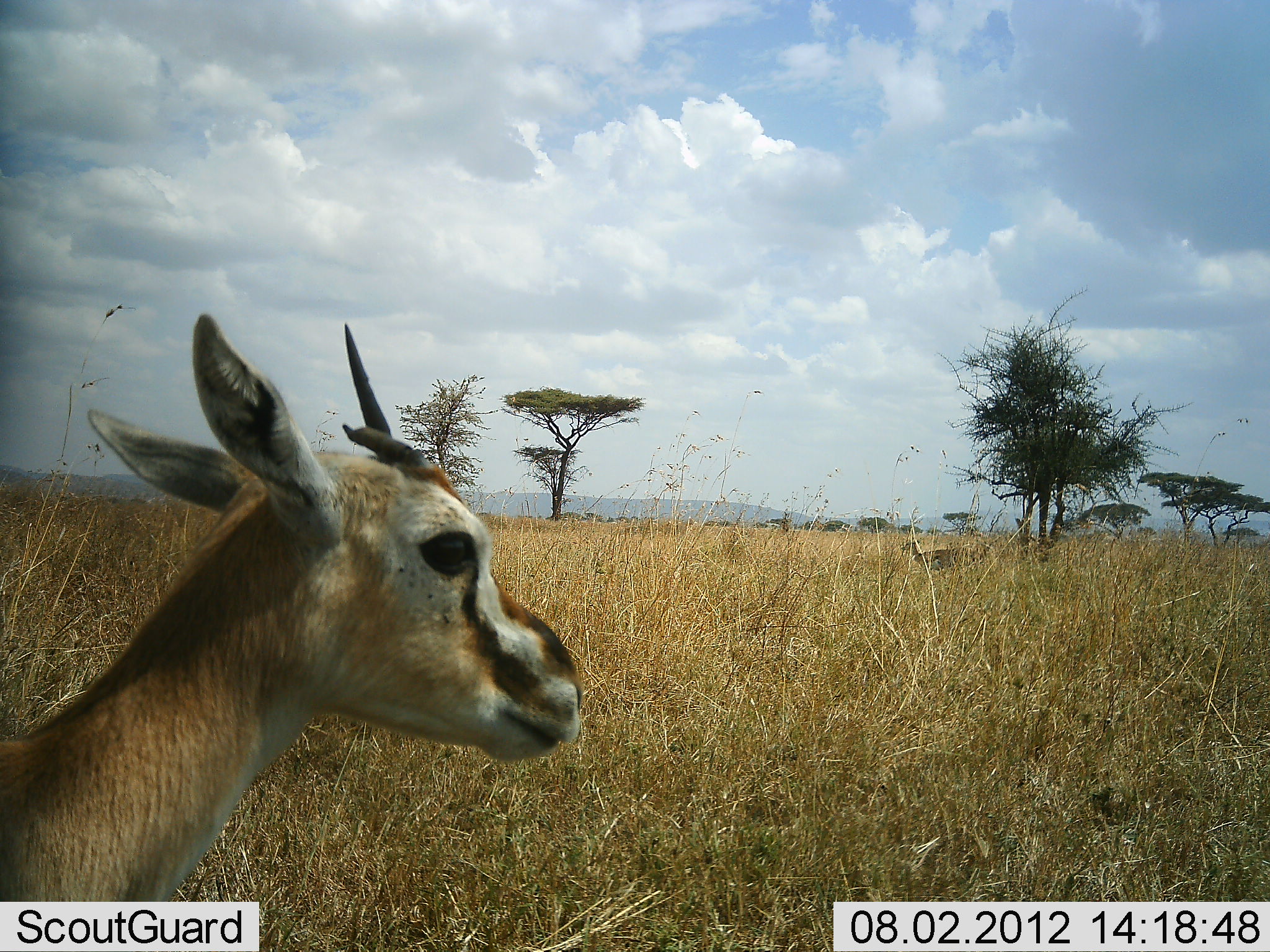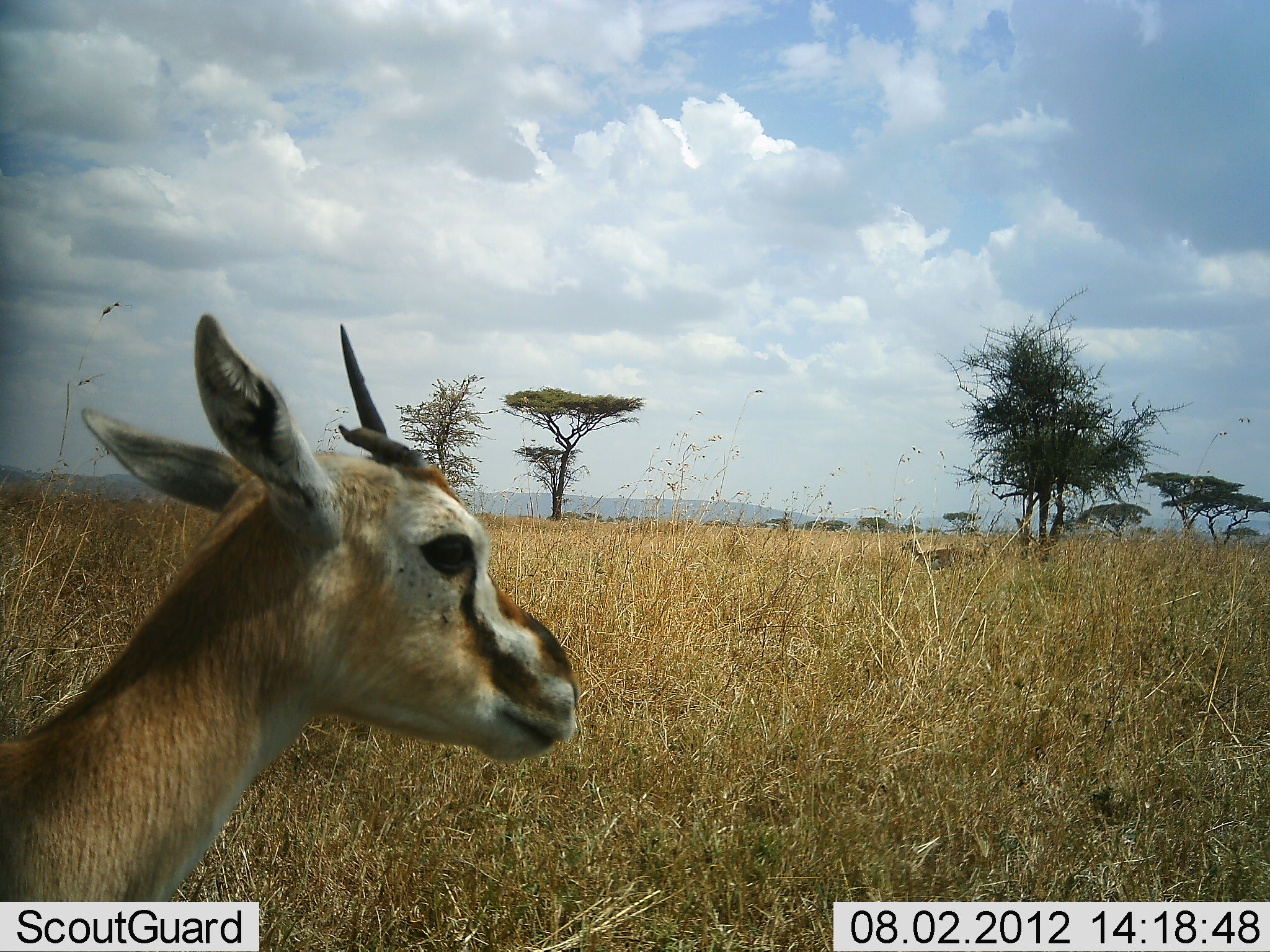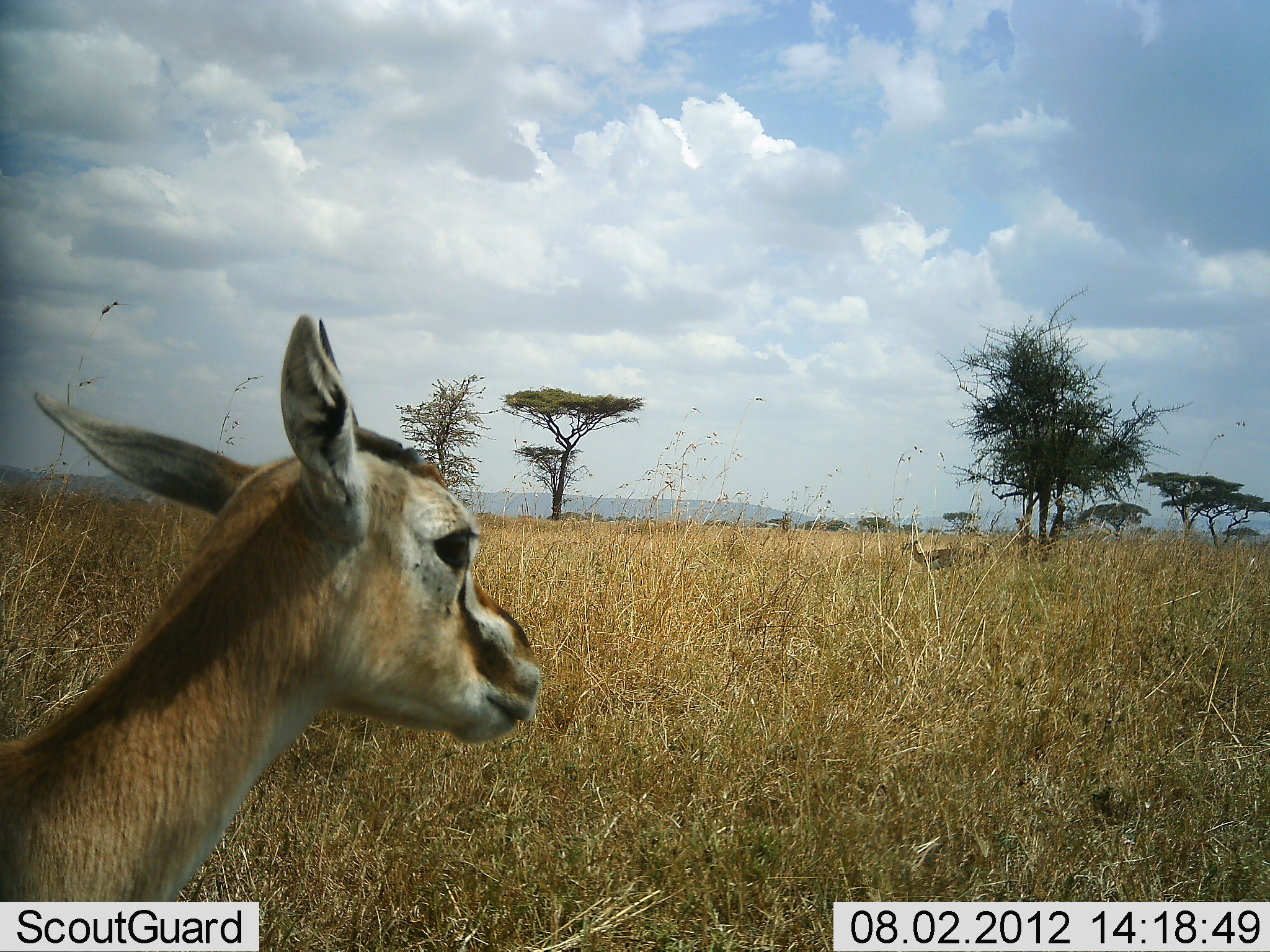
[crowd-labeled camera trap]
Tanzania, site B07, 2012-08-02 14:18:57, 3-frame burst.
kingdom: Animalia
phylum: Chordata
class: Mammalia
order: Artiodactyla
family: Bovidae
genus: Eudorcas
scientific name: Eudorcas thomsonii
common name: thomson's gazelle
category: gazellethomsons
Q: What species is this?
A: Gazellethomsons (thomson's gazelle) (Eudorcas thomsonii).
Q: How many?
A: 1.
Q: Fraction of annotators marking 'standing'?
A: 100%.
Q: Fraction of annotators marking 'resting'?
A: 0%.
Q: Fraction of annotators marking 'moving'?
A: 0%.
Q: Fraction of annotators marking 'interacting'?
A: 0%.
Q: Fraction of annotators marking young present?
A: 0%.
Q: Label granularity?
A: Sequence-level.